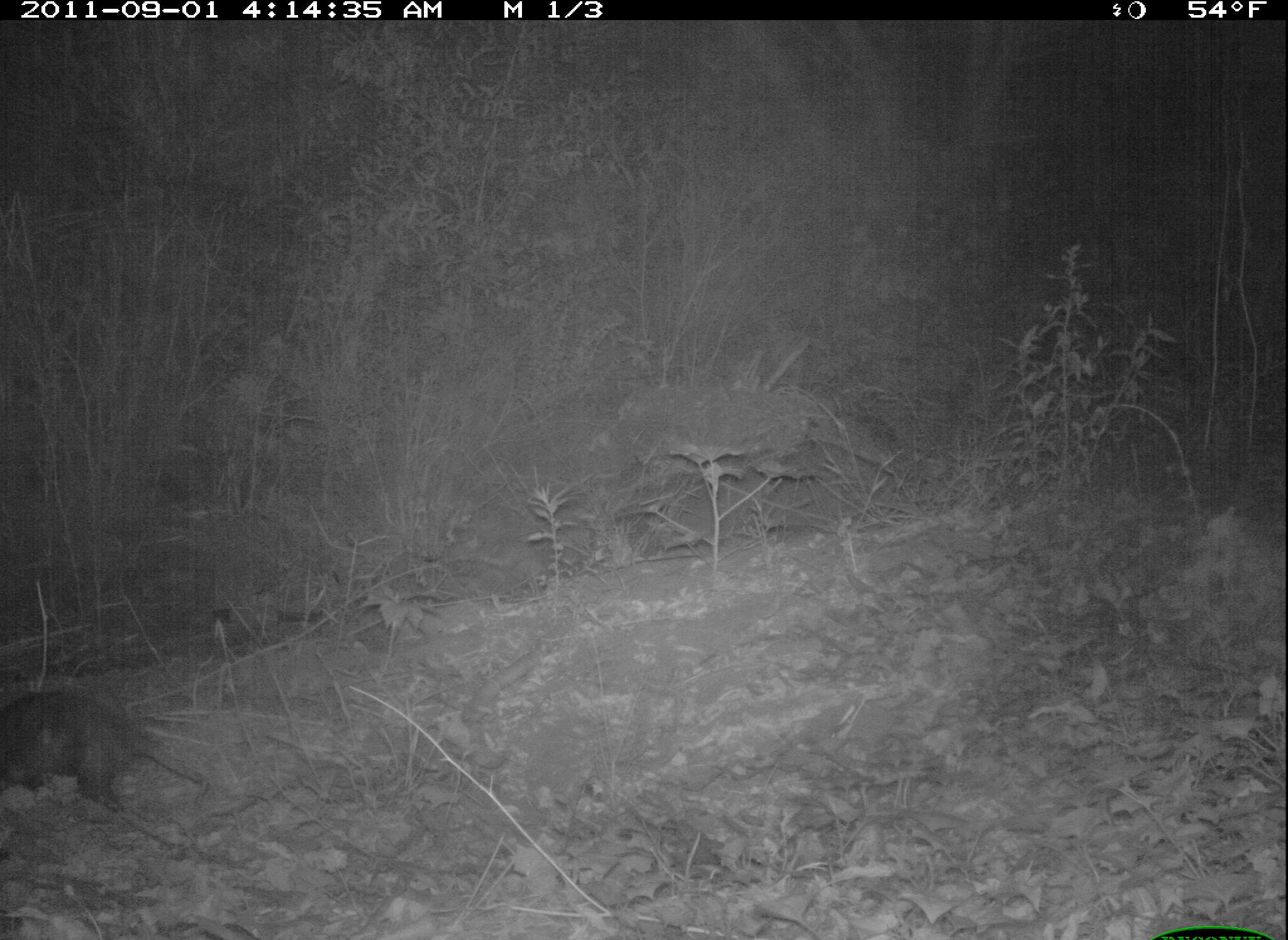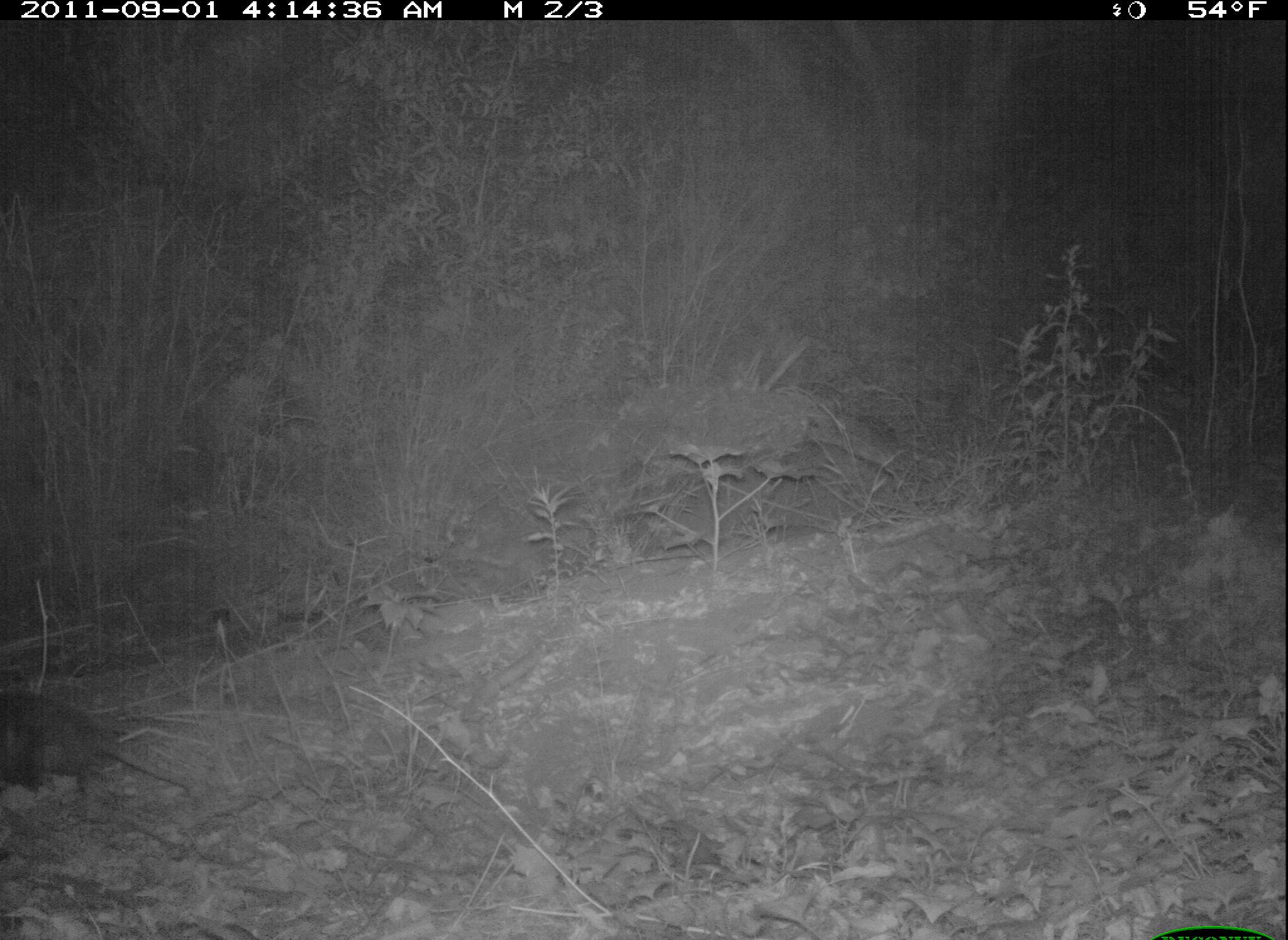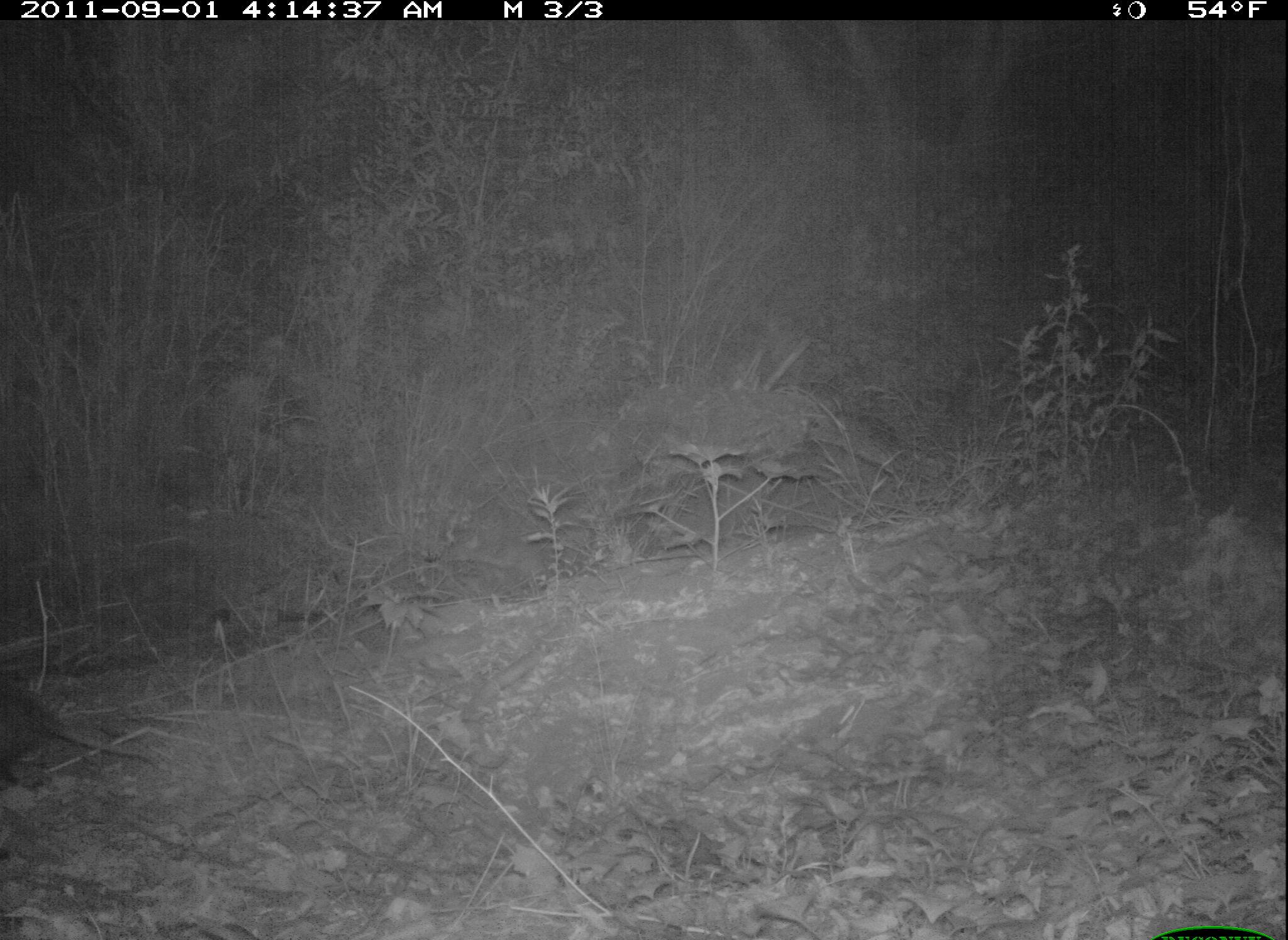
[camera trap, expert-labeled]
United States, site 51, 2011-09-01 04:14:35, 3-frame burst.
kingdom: Animalia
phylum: Chordata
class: Mammalia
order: Didelphimorphia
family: Didelphidae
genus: Didelphis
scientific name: Didelphis virginiana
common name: virginia opossum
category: opossum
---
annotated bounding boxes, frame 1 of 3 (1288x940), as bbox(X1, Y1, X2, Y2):
opossum: bbox(2, 666, 235, 836)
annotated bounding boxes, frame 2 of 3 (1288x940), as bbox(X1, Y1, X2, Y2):
opossum: bbox(0, 681, 201, 823)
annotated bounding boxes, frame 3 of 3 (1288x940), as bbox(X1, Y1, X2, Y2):
opossum: bbox(0, 683, 171, 786)